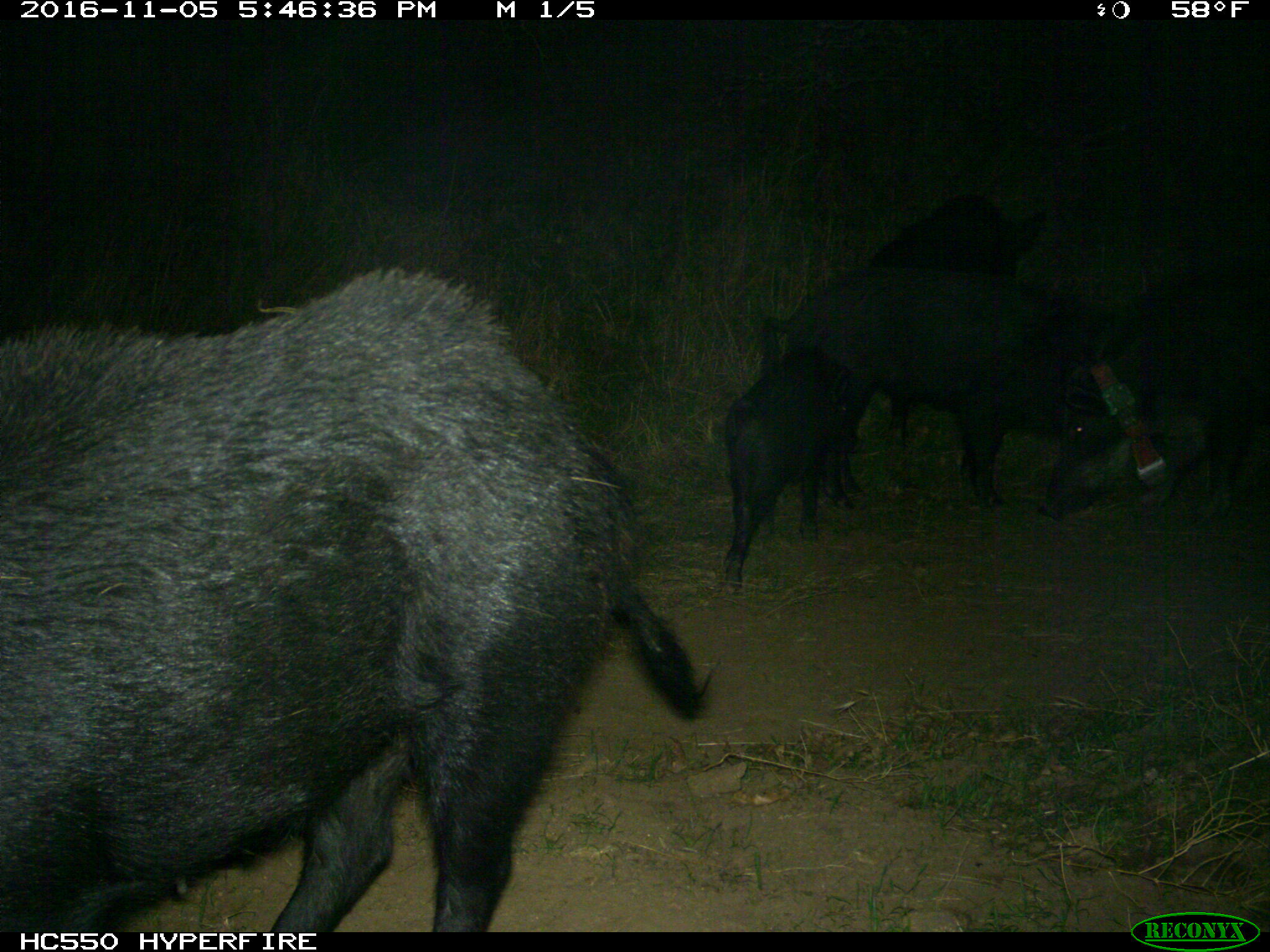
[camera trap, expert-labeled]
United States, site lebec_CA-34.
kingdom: Animalia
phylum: Chordata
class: Mammalia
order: Artiodactyla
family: Suidae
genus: Sus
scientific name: Sus scrofa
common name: wild boar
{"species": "Sus scrofa (wild boar)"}